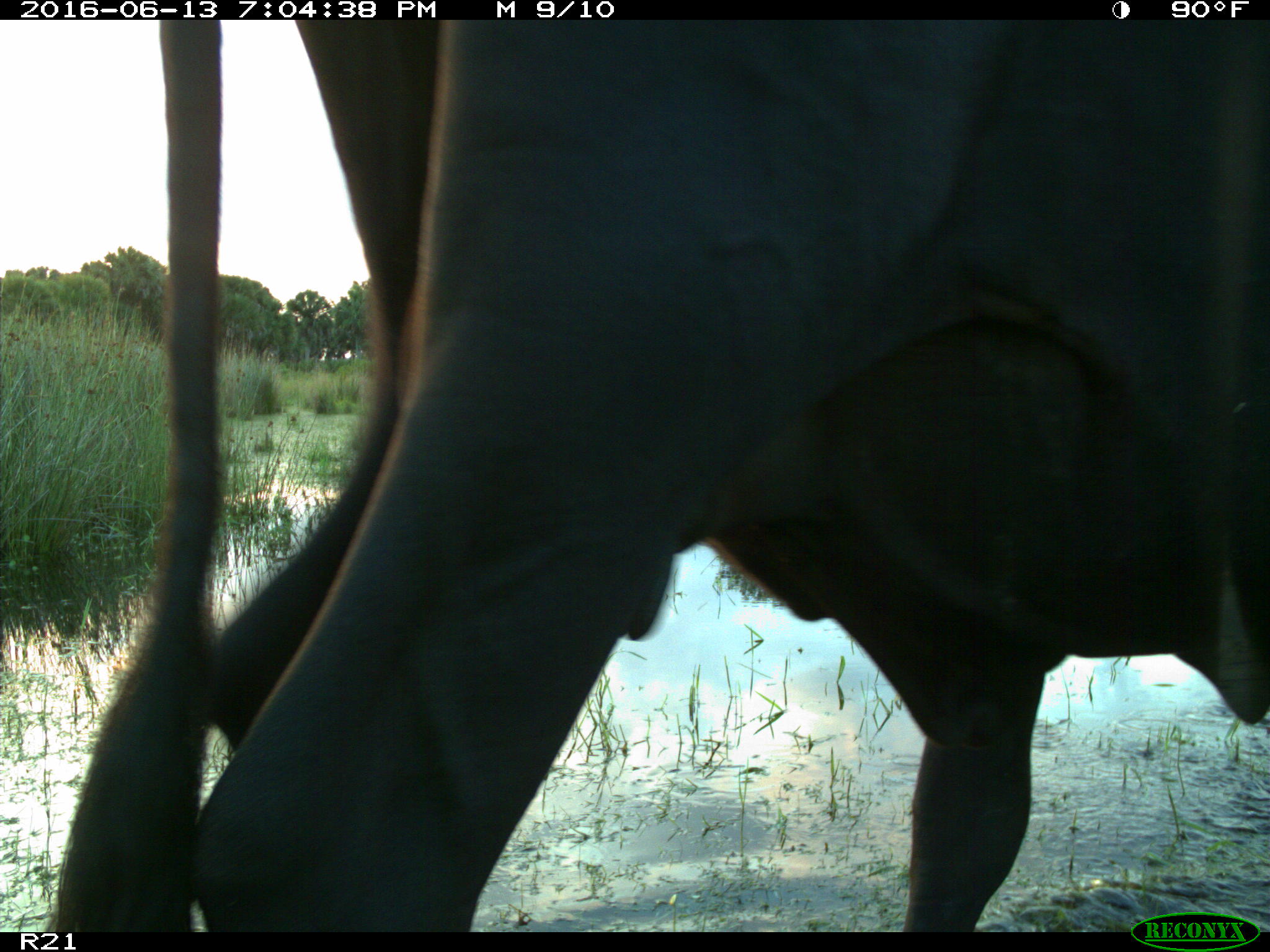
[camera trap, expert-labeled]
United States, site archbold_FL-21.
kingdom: Animalia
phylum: Chordata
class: Mammalia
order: Artiodactyla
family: Bovidae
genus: Bos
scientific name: Bos taurus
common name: domestic cow